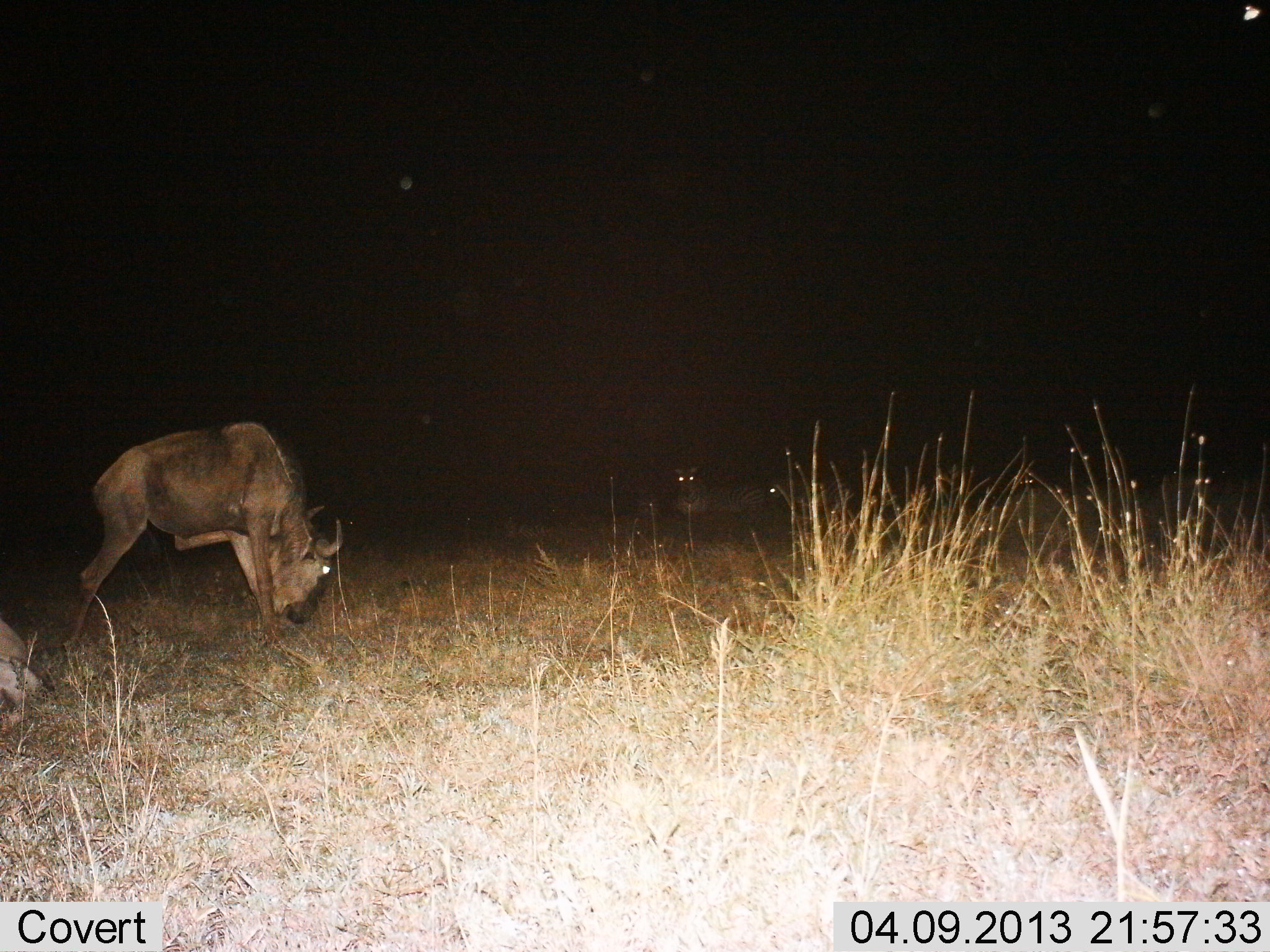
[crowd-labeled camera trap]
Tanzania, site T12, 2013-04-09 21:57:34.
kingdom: Animalia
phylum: Chordata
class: Mammalia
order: Artiodactyla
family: Bovidae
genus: Connochaetes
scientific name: Connochaetes taurinus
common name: blue wildebeest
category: wildebeest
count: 2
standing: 33%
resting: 40%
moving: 10%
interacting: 0%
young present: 0%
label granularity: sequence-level